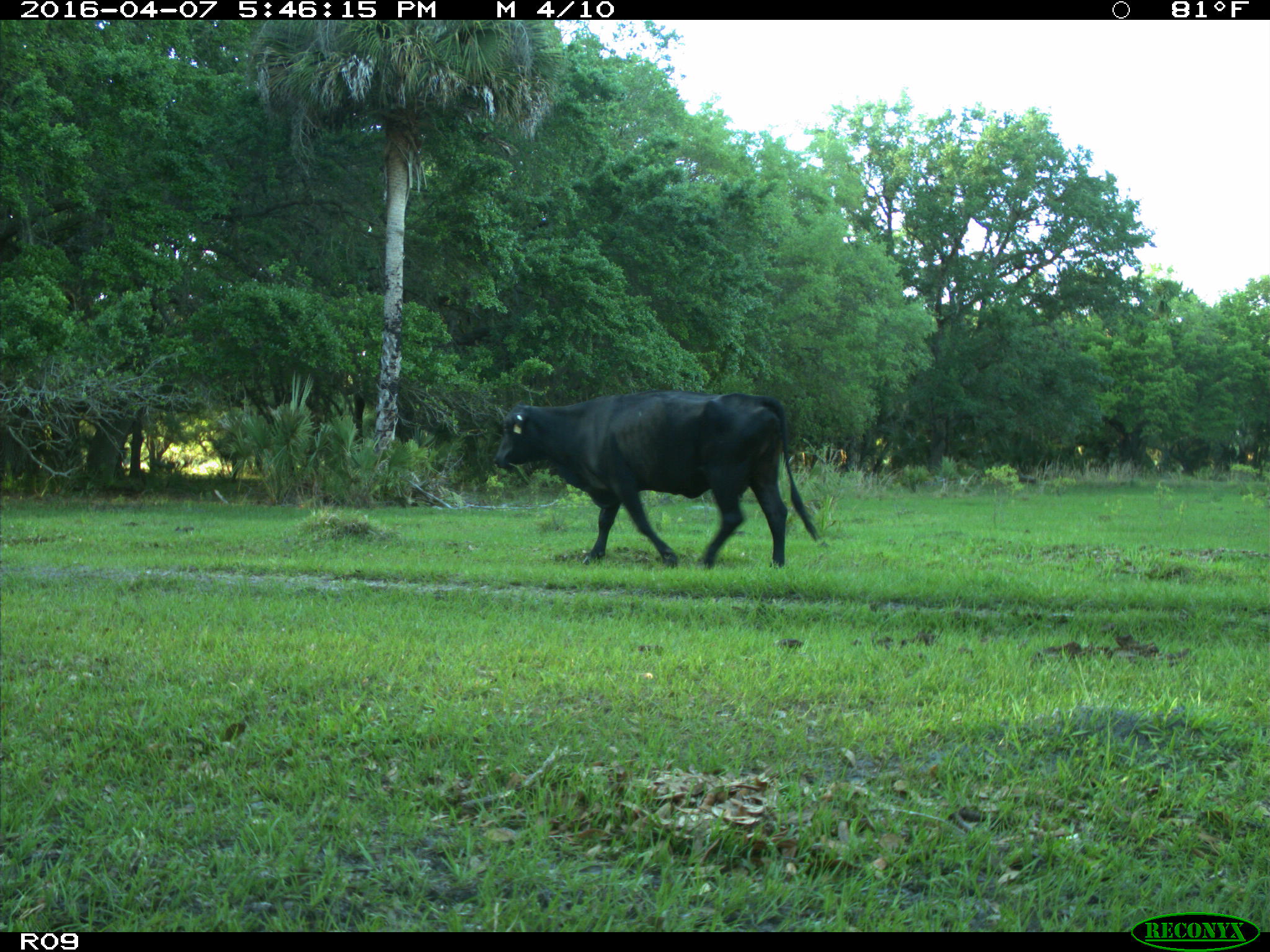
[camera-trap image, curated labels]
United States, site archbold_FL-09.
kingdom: Animalia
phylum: Chordata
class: Mammalia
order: Artiodactyla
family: Bovidae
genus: Bos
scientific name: Bos taurus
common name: domestic cow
Bos taurus (domestic cow).